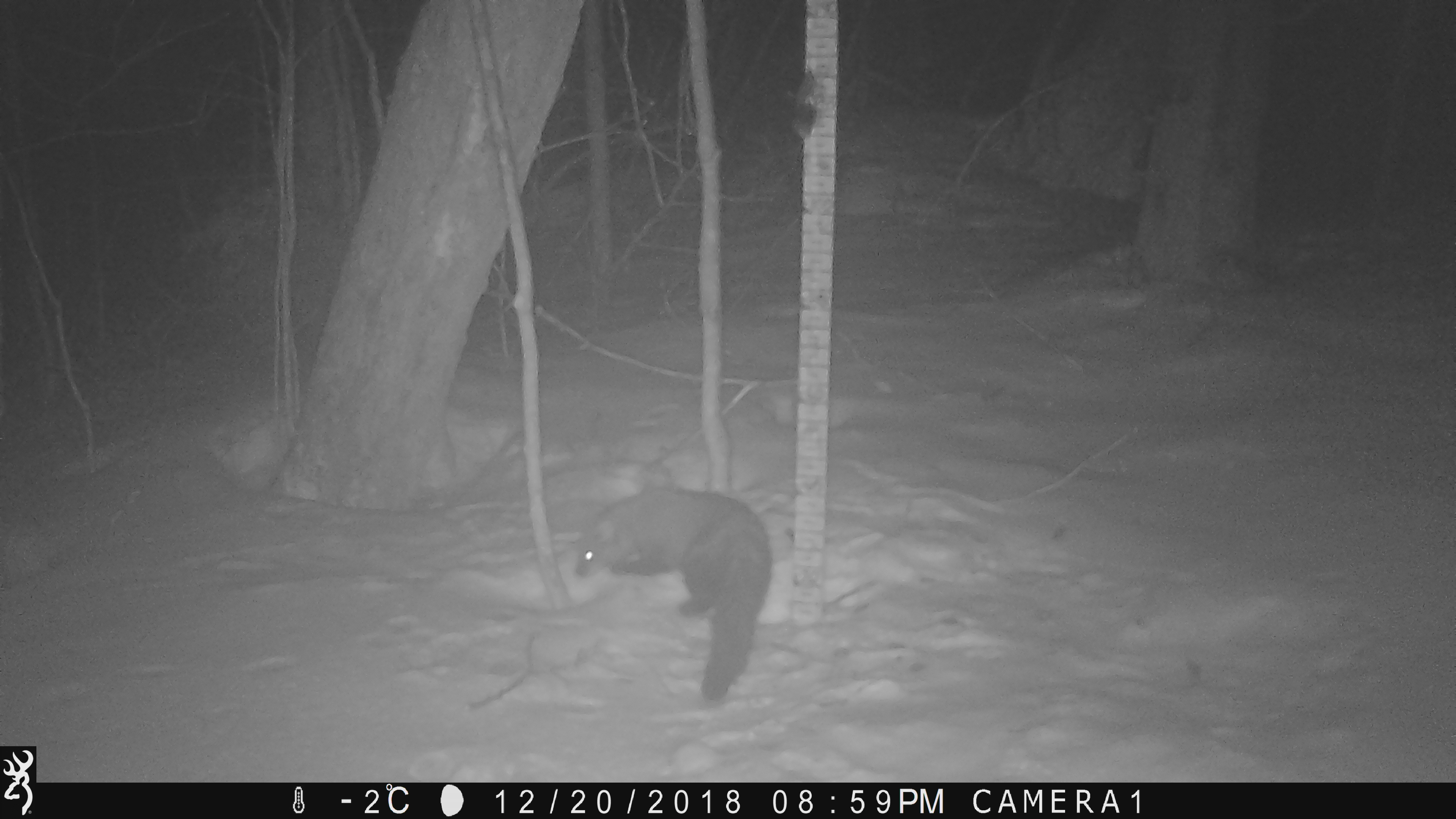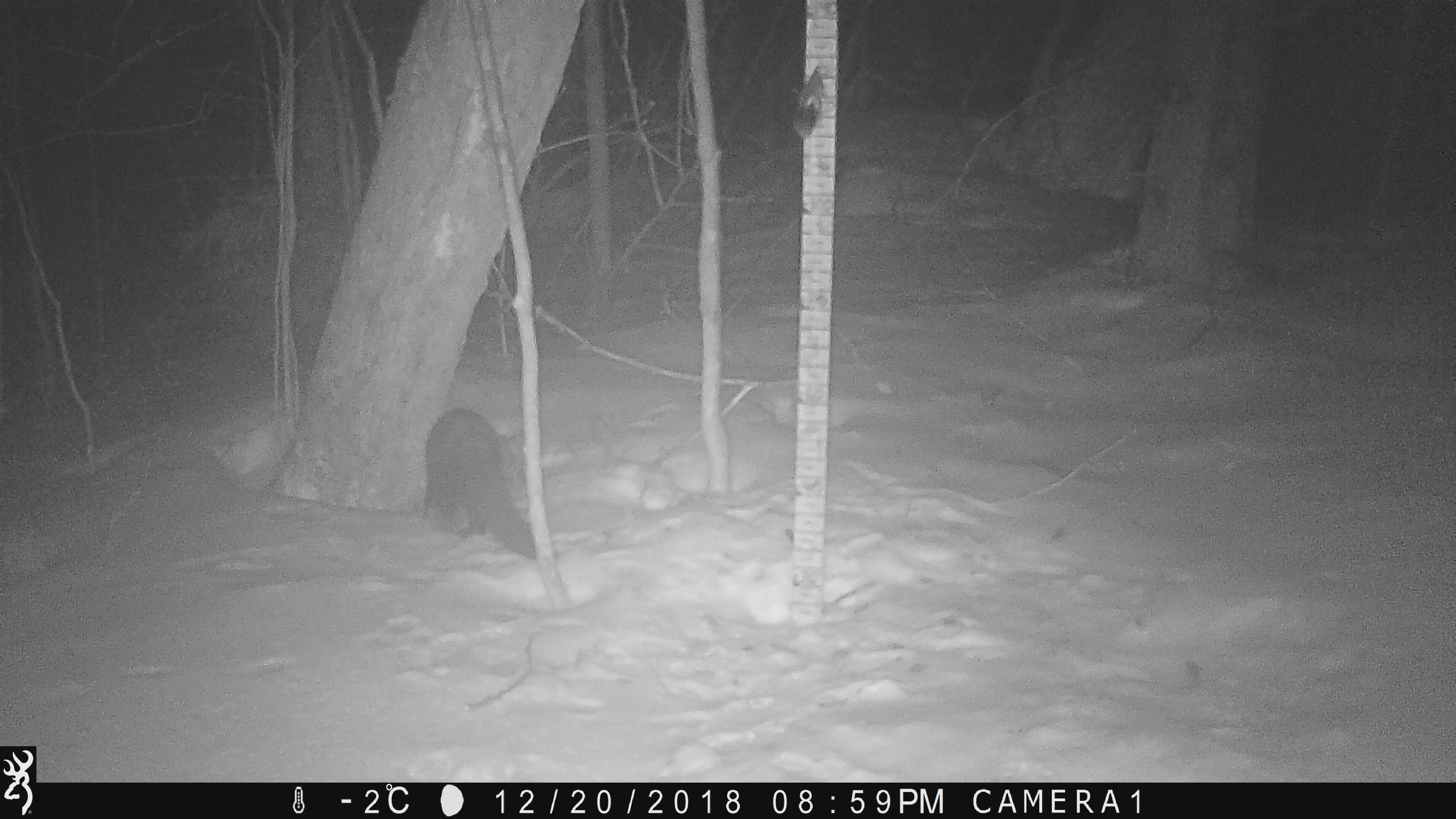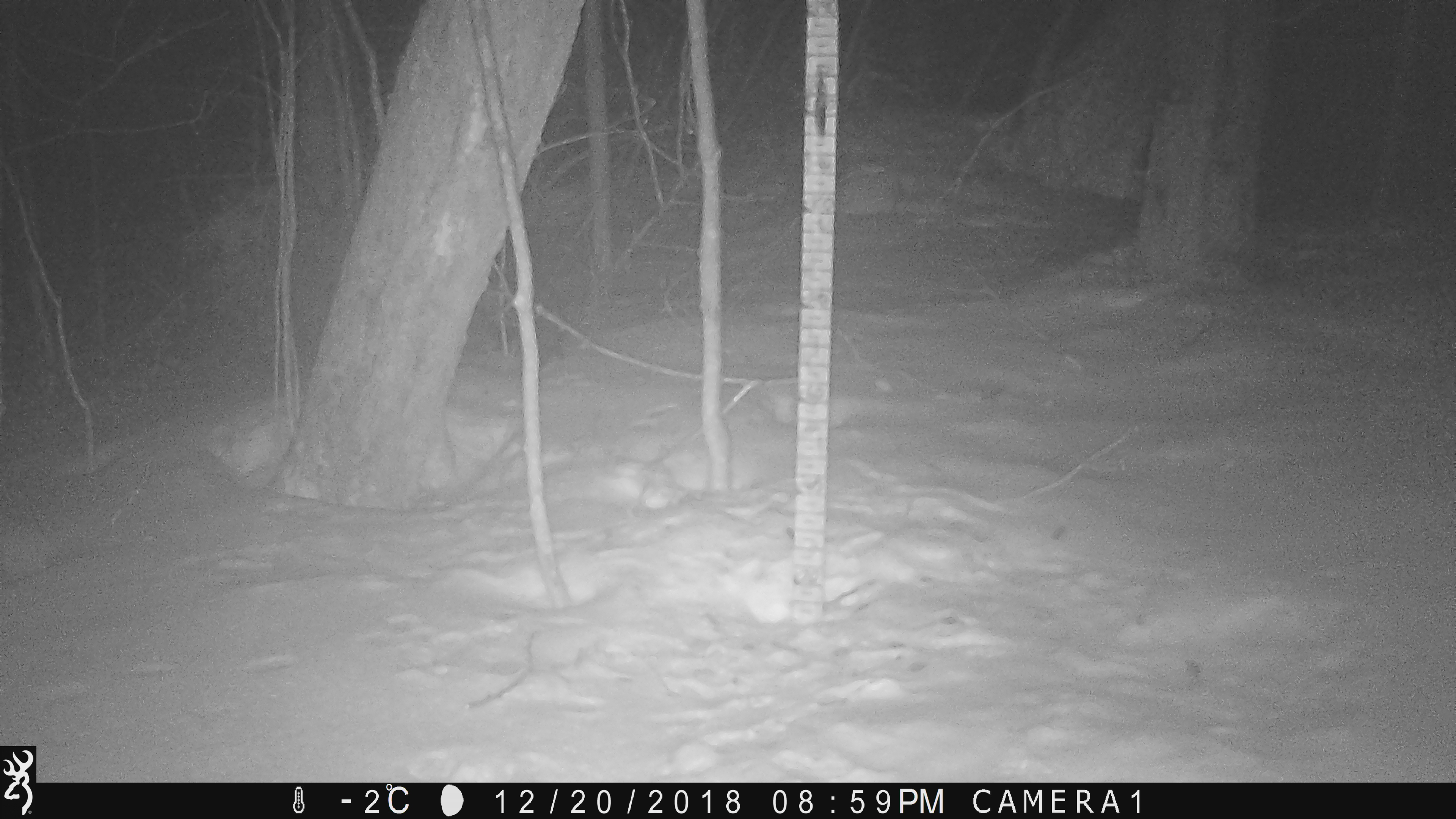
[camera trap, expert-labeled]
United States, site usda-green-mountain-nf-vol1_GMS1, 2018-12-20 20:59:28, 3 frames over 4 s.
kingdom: Animalia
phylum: Chordata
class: Mammalia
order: Carnivora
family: Mustelidae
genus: Pekania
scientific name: Pekania pennanti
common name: fisher